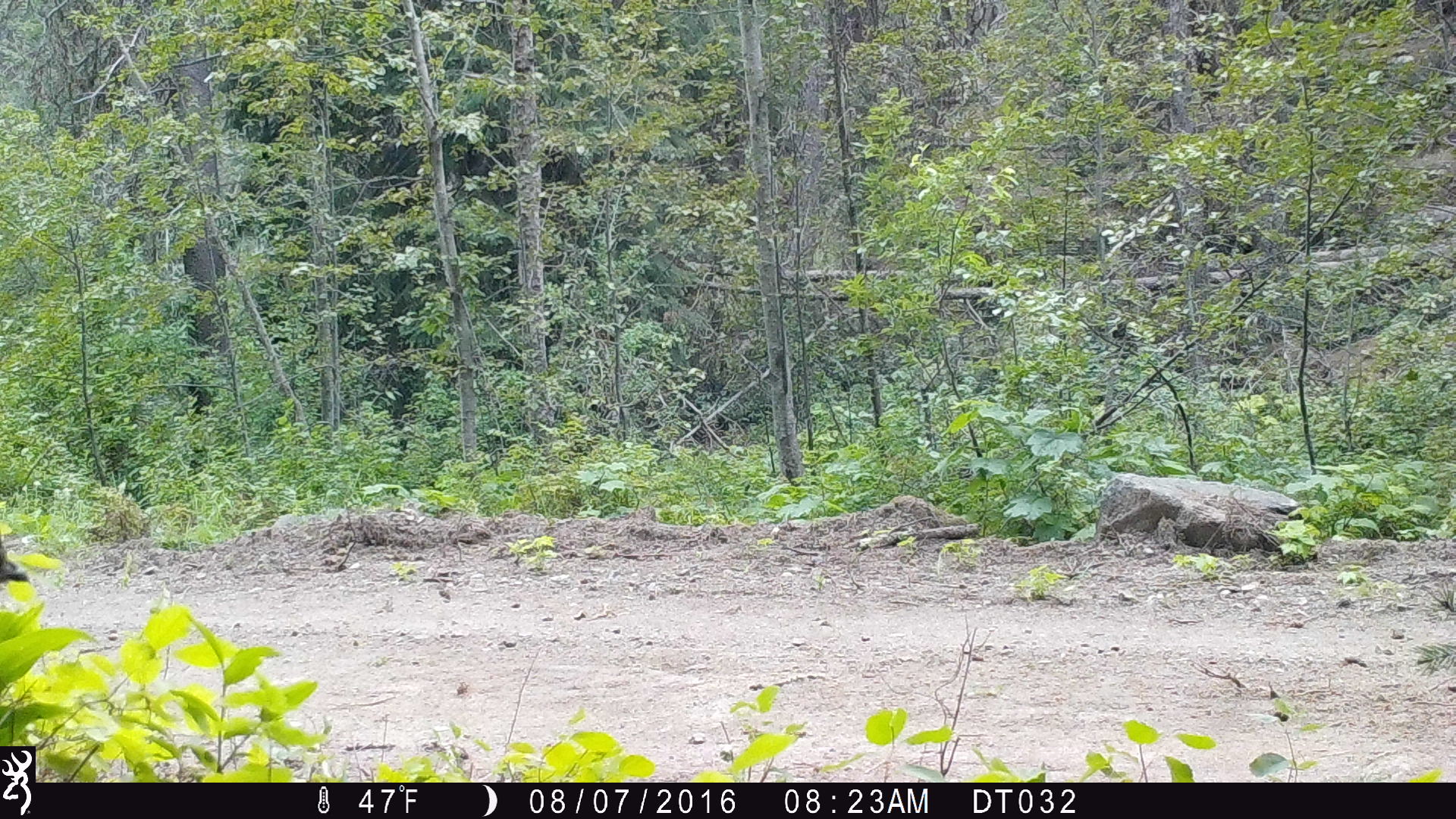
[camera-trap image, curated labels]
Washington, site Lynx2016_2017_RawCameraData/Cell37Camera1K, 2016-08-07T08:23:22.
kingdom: Animalia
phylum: Chordata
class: Aves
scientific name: Aves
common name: birds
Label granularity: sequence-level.